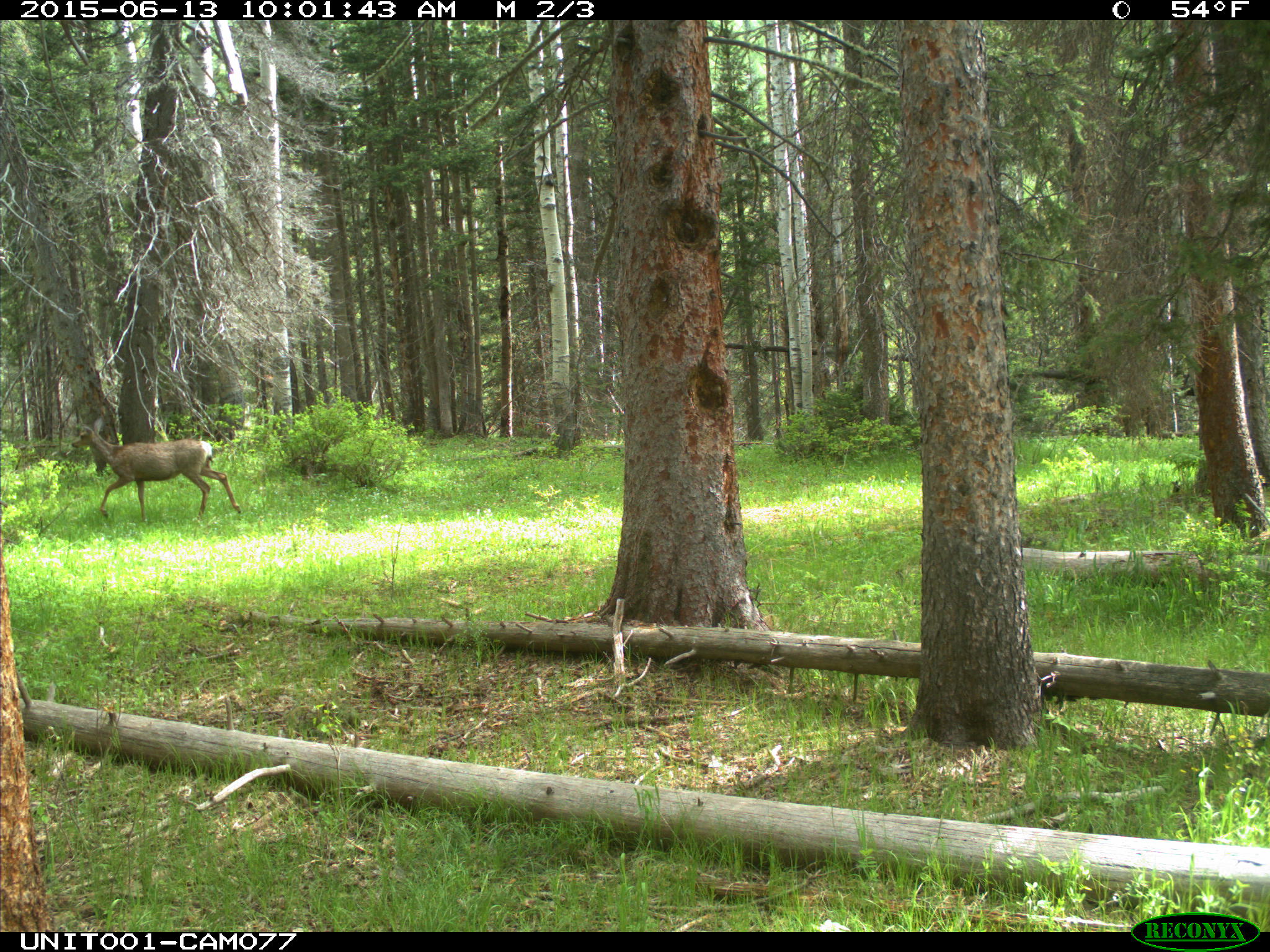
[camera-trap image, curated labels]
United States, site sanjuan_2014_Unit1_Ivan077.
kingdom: Animalia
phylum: Chordata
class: Mammalia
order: Artiodactyla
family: Cervidae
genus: Odocoileus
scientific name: Odocoileus hemionus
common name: mule deer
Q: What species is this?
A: Odocoileus hemionus (mule deer).